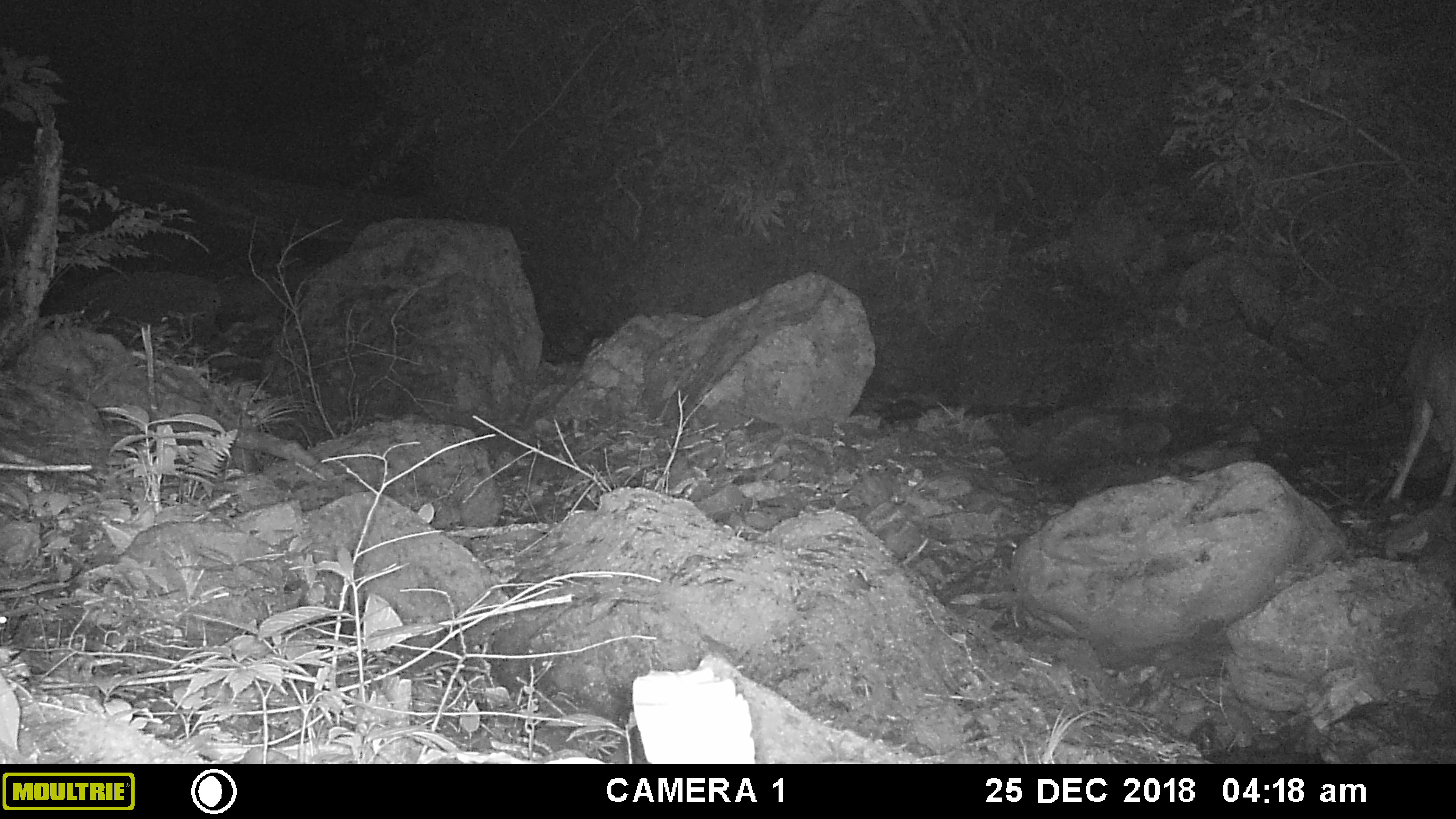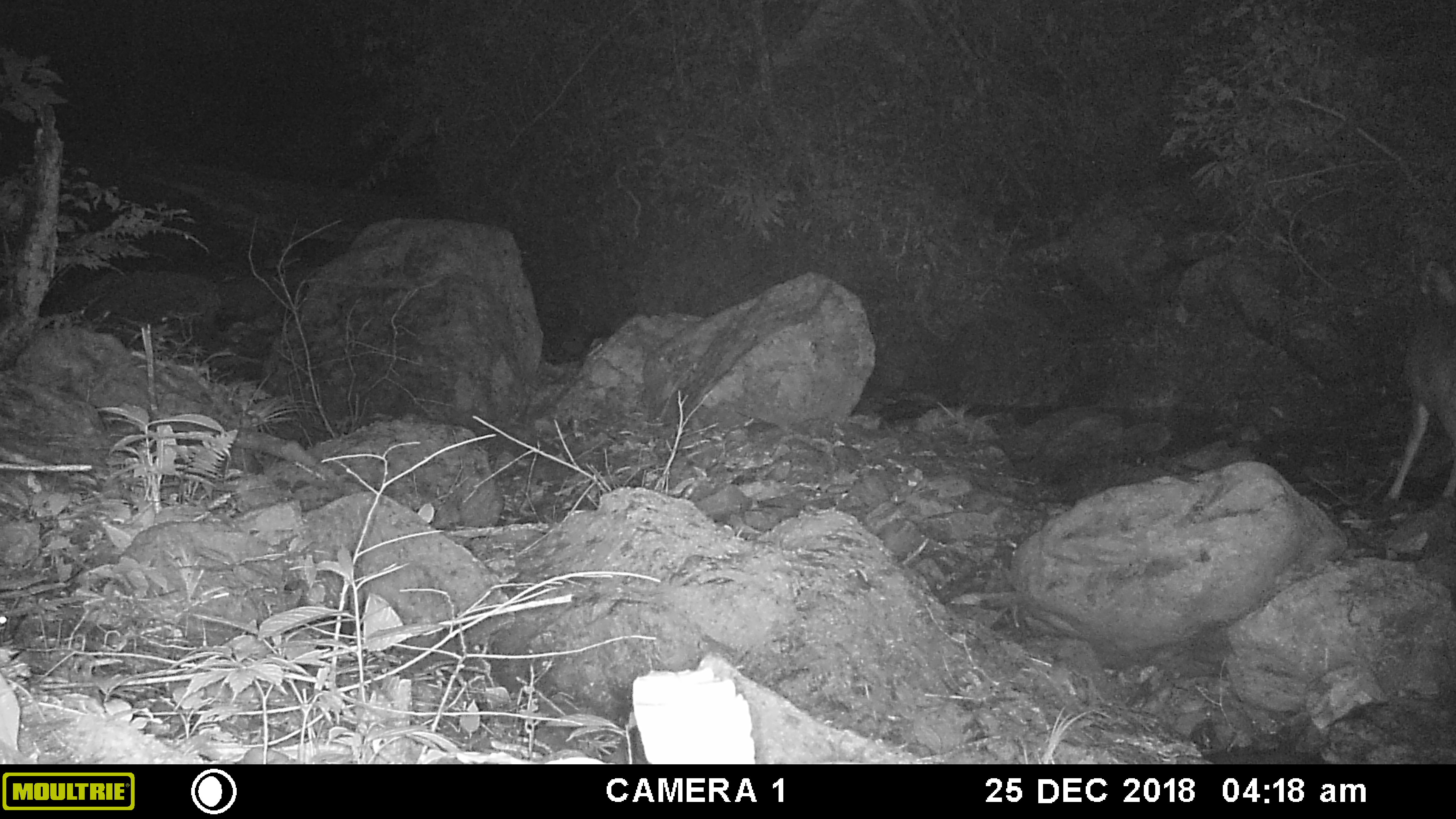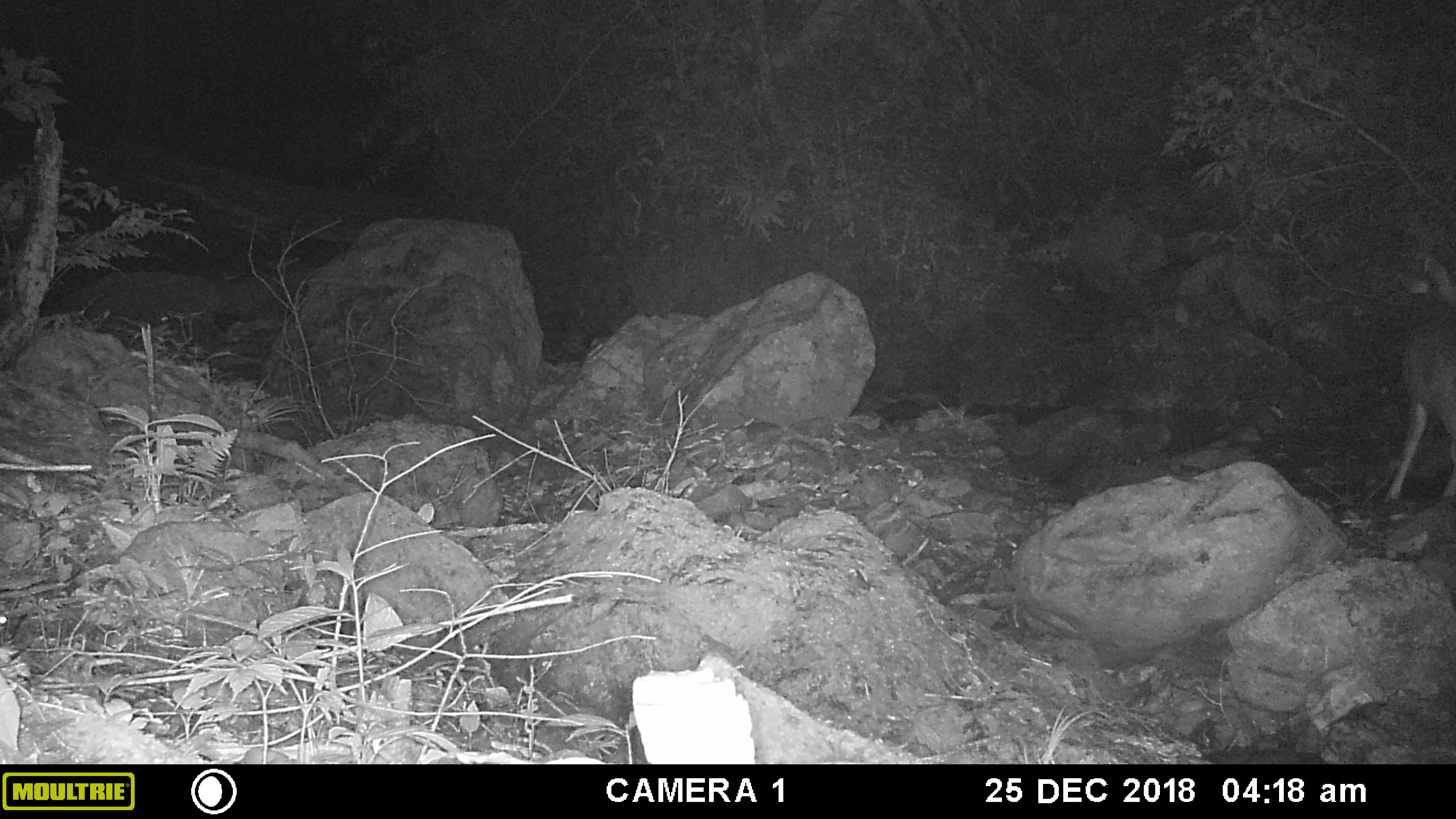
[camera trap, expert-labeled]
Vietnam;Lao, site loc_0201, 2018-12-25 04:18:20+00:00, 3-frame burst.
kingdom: Animalia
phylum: Chordata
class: Mammalia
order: Artiodactyla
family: Cervidae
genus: Rusa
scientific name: Rusa unicolor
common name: sambar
Sambar (Rusa unicolor). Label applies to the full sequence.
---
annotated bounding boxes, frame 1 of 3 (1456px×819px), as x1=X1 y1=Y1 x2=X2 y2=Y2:
sambar: x1=1368 y1=329 x2=1456 y2=504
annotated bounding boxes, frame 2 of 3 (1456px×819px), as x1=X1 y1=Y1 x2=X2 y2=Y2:
sambar: x1=1380 y1=259 x2=1456 y2=504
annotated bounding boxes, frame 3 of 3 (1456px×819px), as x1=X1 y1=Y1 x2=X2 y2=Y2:
sambar: x1=1380 y1=259 x2=1456 y2=504